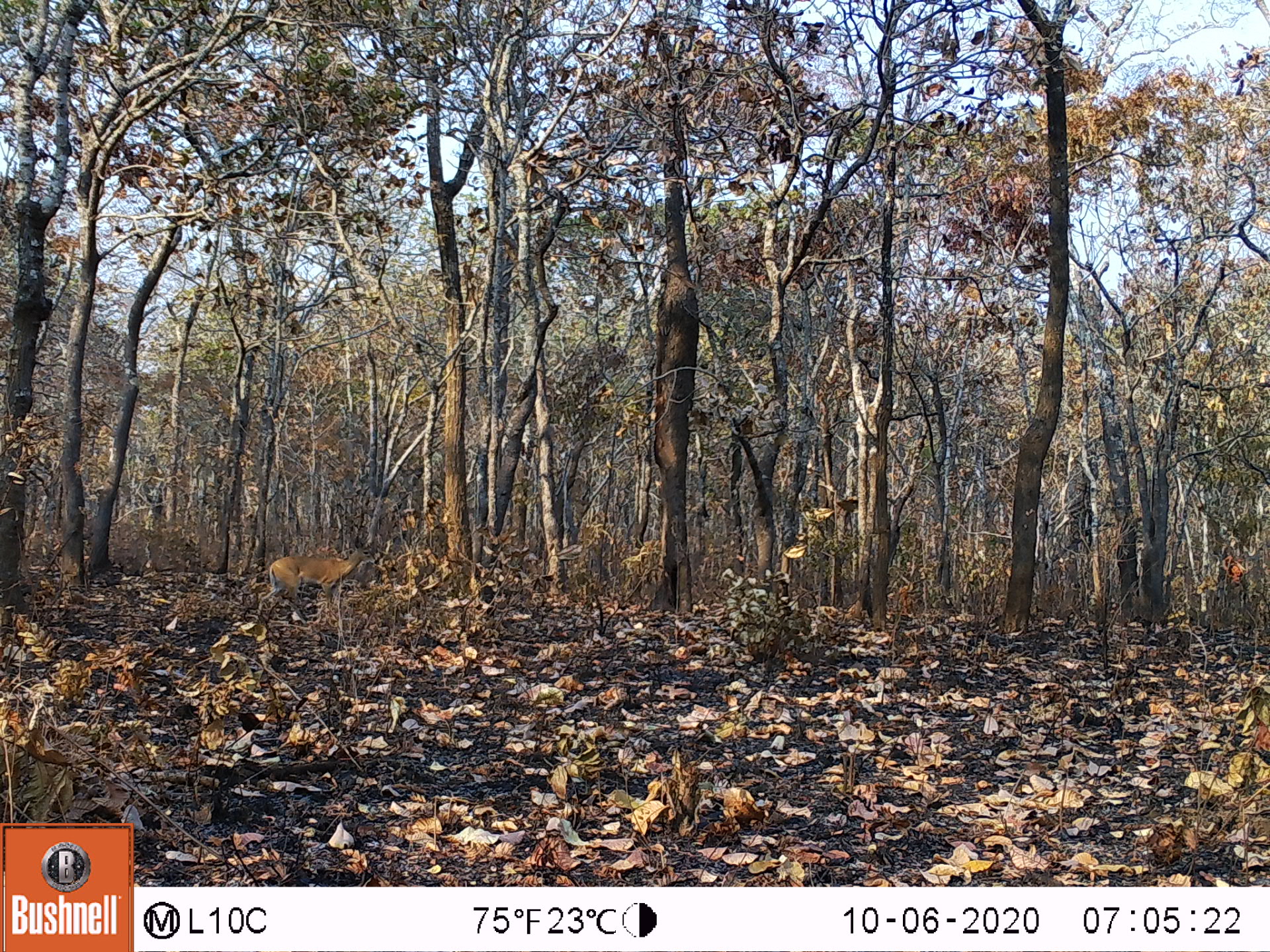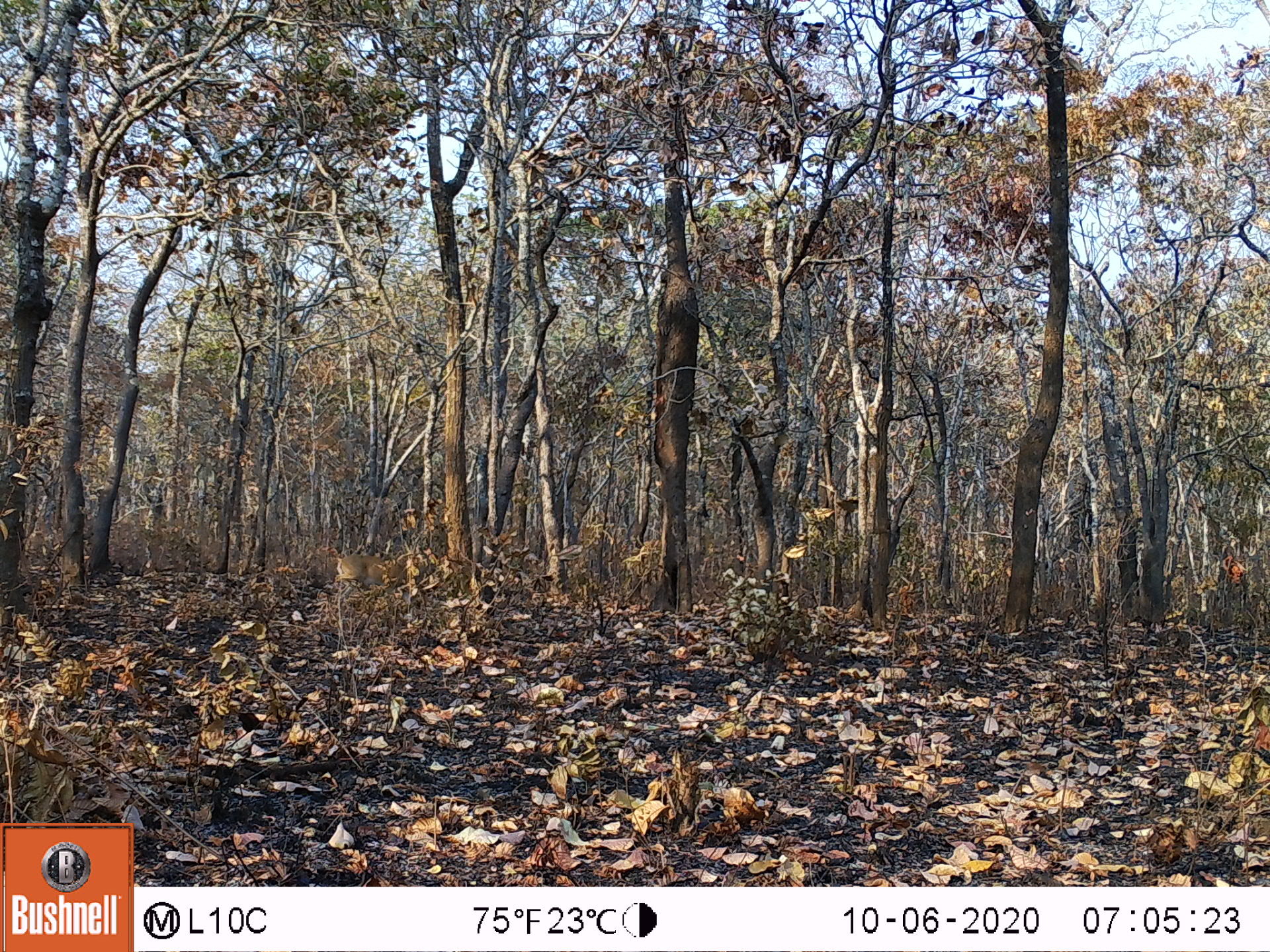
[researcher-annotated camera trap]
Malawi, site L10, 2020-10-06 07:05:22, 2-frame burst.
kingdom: Animalia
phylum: Chordata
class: Mammalia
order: Artiodactyla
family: Bovidae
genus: Sylvicapra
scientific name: Sylvicapra grimmia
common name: common duiker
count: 1